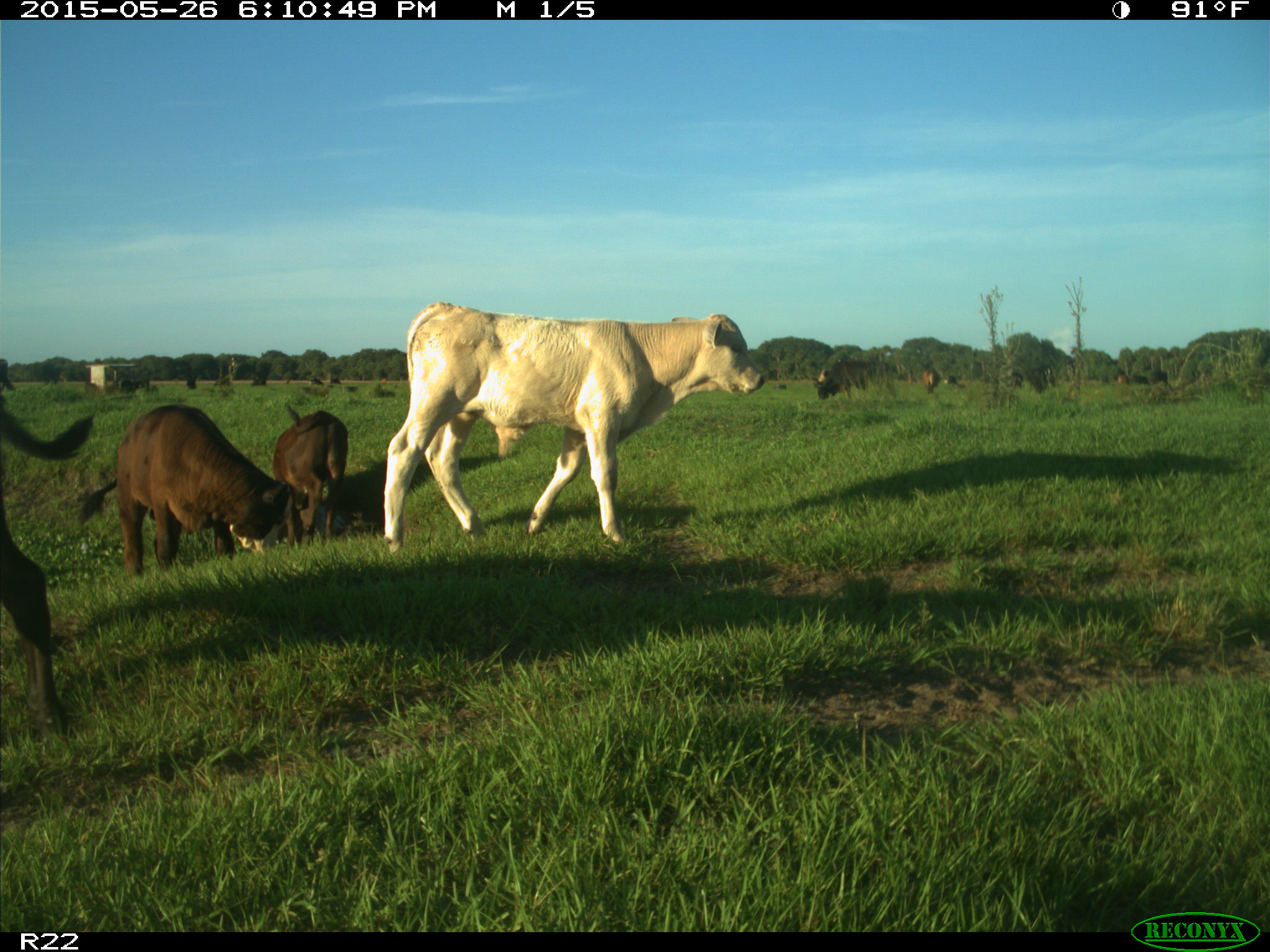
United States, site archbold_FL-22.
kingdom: Animalia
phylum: Chordata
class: Mammalia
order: Artiodactyla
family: Bovidae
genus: Bos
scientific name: Bos taurus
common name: domestic cow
Bos taurus (domestic cow).